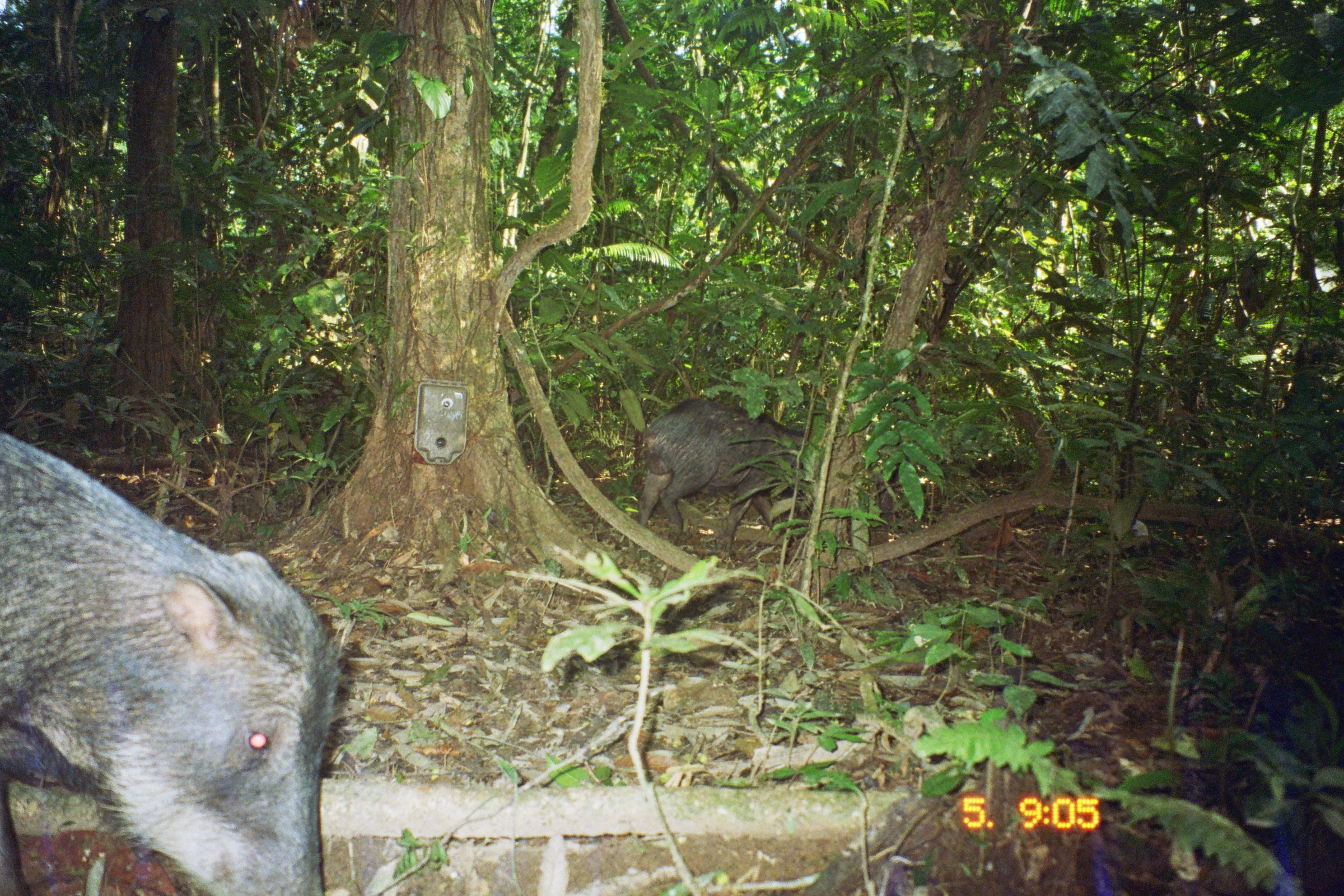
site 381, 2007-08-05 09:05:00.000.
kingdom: Animalia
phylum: Chordata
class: Mammalia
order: Artiodactyla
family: Tayassuidae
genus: Tayassu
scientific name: Tayassu pecari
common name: white-lipped peccary